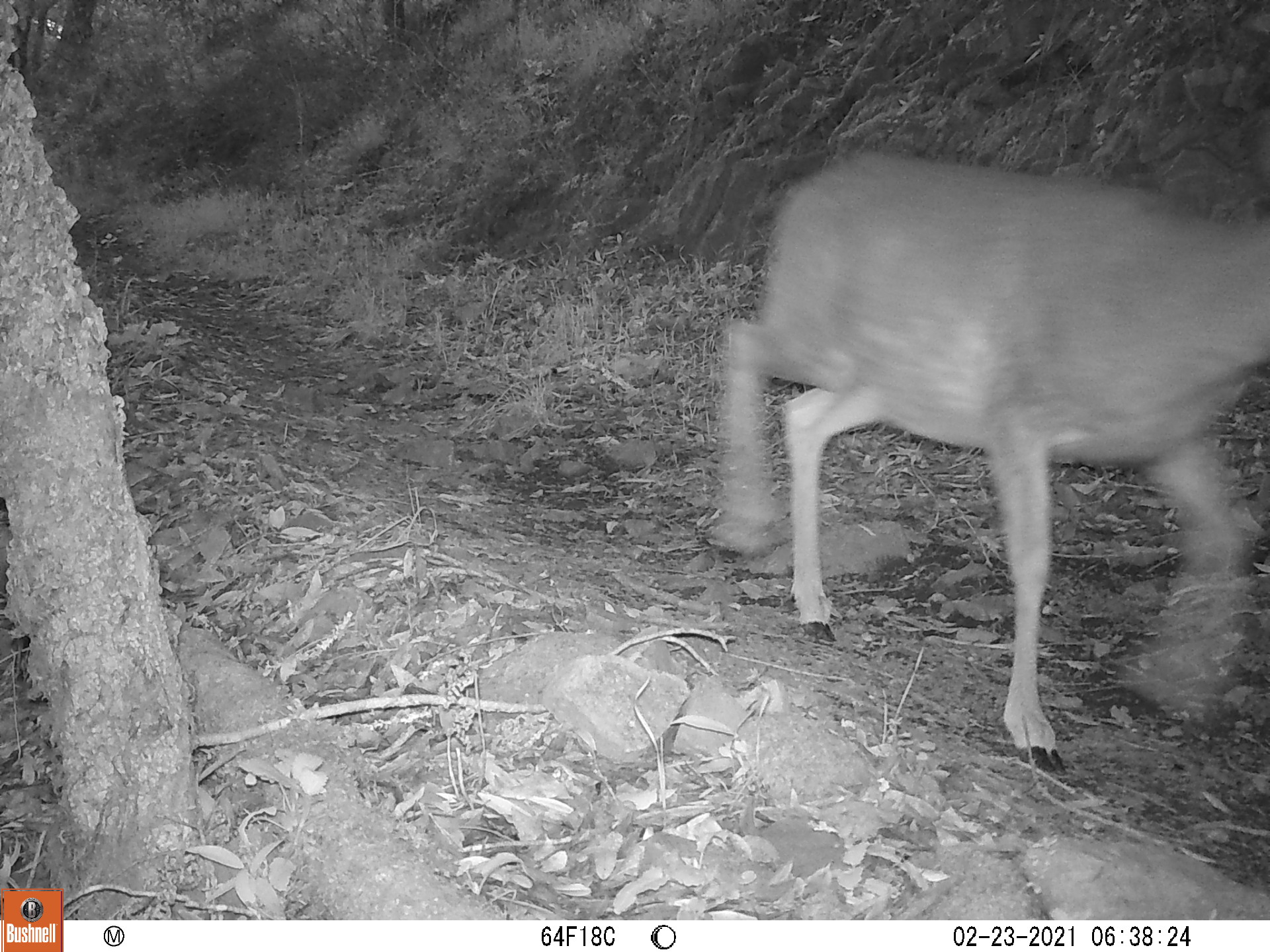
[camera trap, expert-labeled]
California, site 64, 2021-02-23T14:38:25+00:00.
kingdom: Animalia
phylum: Chordata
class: Mammalia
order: Artiodactyla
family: Cervidae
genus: Odocoileus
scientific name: Odocoileus hemionus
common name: mule deer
Mule deer (Odocoileus hemionus).